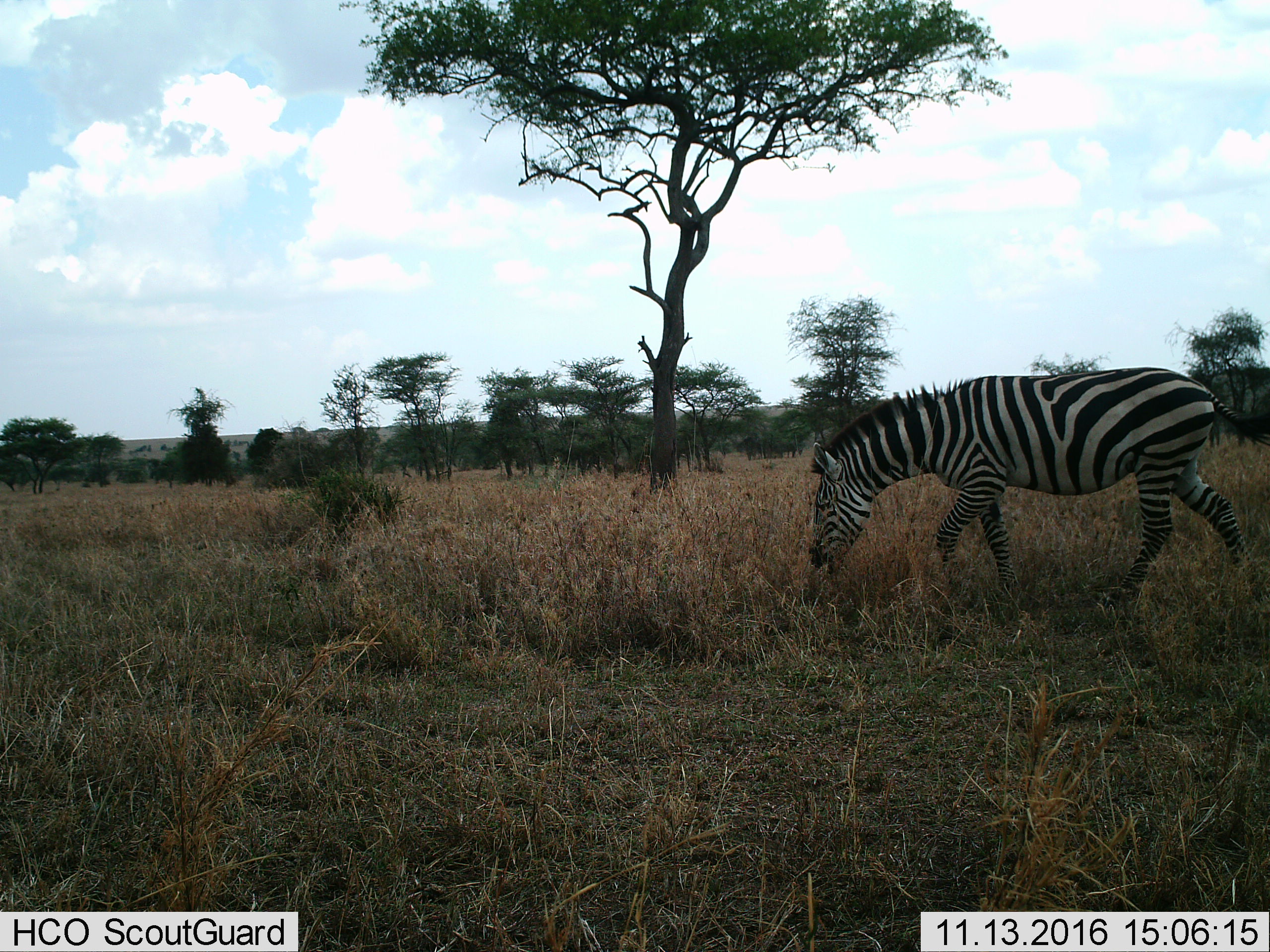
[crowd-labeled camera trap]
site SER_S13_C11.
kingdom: Animalia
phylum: Chordata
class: Mammalia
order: Perissodactyla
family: Equidae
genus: Equus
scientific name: Equus quagga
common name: plains zebra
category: zebraplains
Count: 1.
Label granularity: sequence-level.